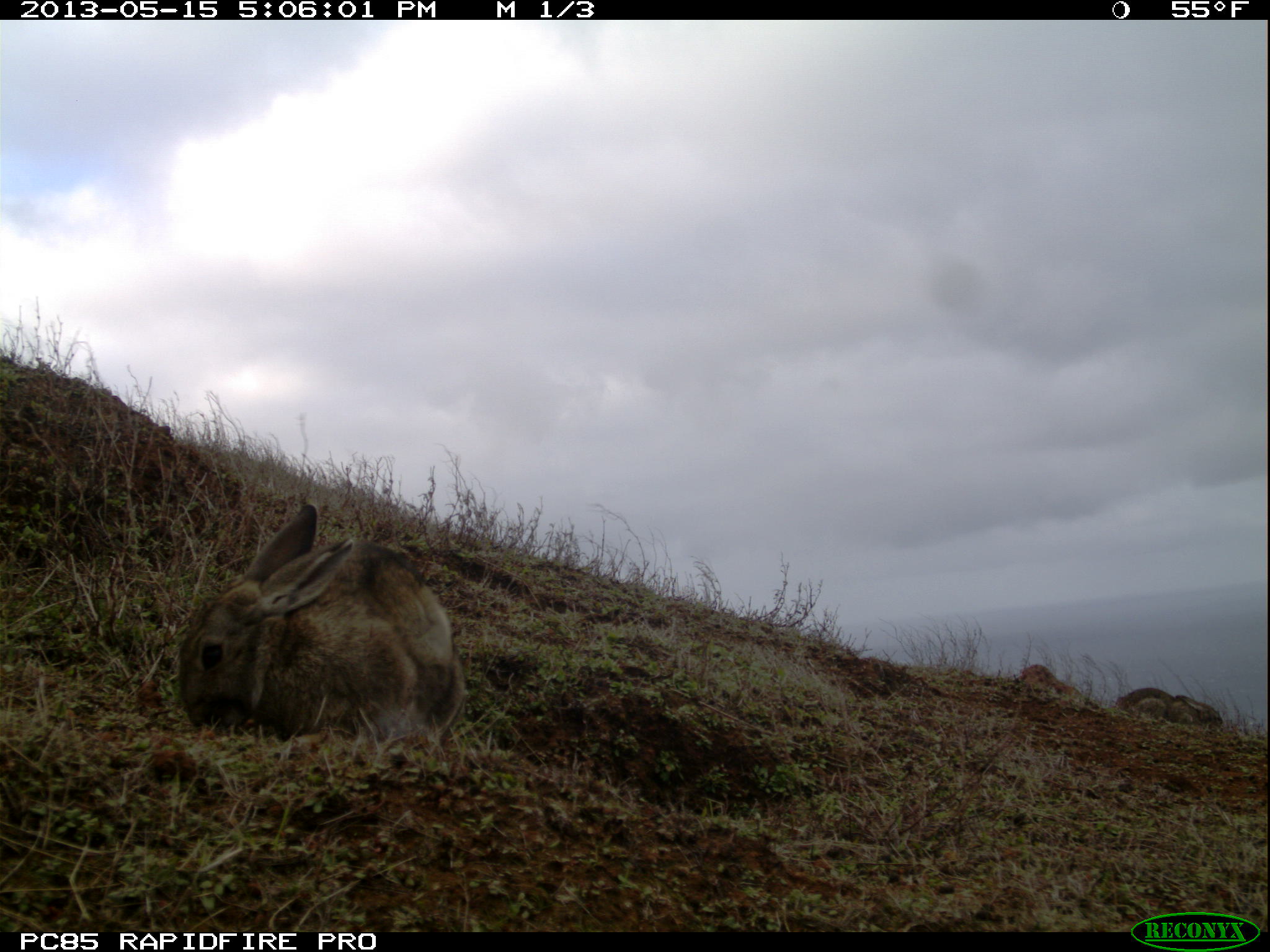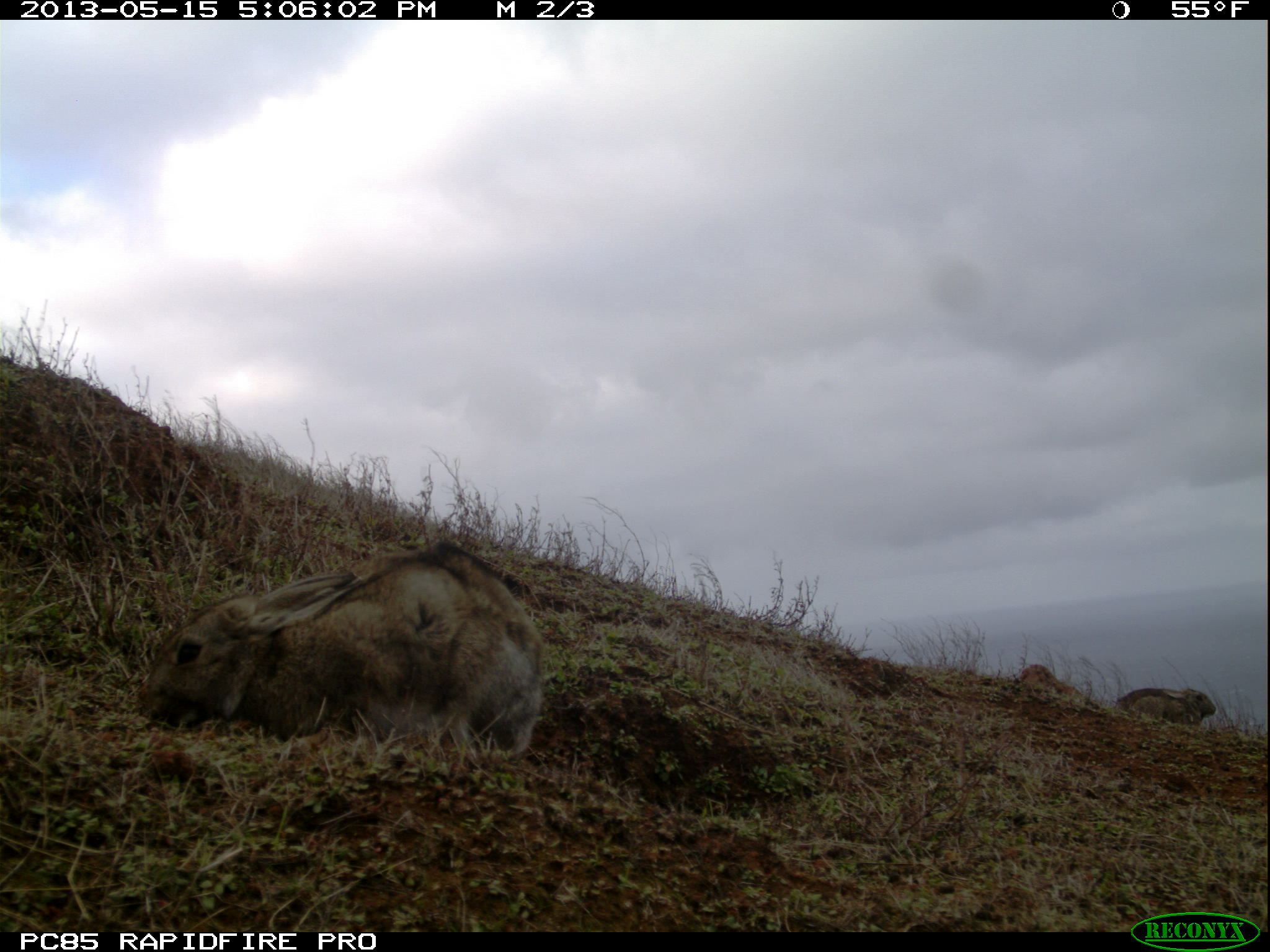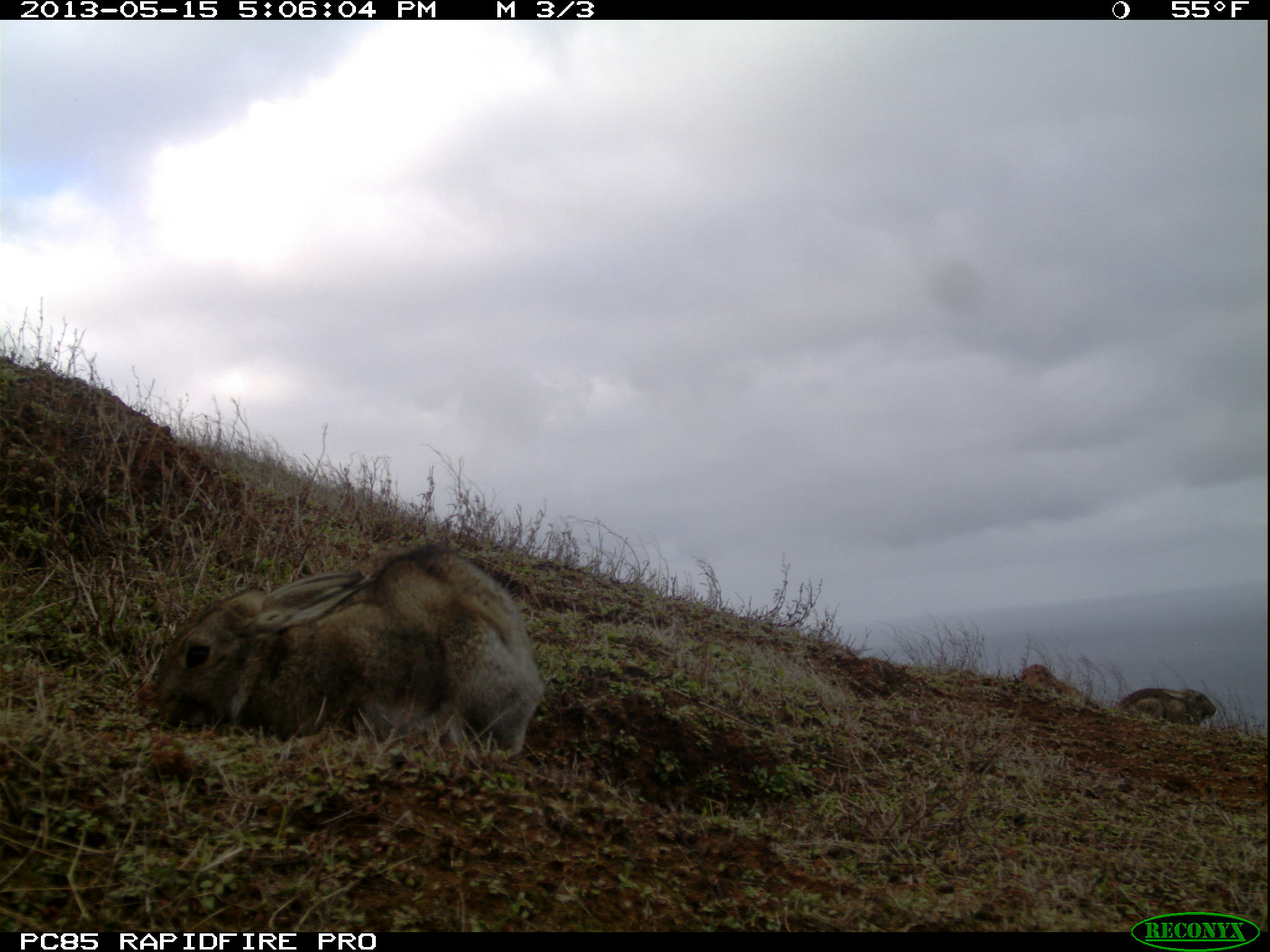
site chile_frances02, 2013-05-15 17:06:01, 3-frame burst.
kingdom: Animalia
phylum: Chordata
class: Mammalia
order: Lagomorpha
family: Leporidae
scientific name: Leporidae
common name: rabbits and hares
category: rabbit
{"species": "rabbit (rabbits and hares) (Leporidae)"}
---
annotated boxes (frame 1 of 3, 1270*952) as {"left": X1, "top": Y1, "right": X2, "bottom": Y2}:
rabbit: {"left": 176, "top": 498, "right": 463, "bottom": 763}; {"left": 1117, "top": 684, "right": 1227, "bottom": 731}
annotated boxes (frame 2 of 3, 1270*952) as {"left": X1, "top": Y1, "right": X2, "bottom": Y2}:
rabbit: {"left": 134, "top": 537, "right": 542, "bottom": 767}; {"left": 1116, "top": 685, "right": 1216, "bottom": 729}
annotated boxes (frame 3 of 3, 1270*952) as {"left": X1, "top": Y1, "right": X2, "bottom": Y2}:
rabbit: {"left": 136, "top": 544, "right": 543, "bottom": 763}; {"left": 1116, "top": 683, "right": 1220, "bottom": 731}